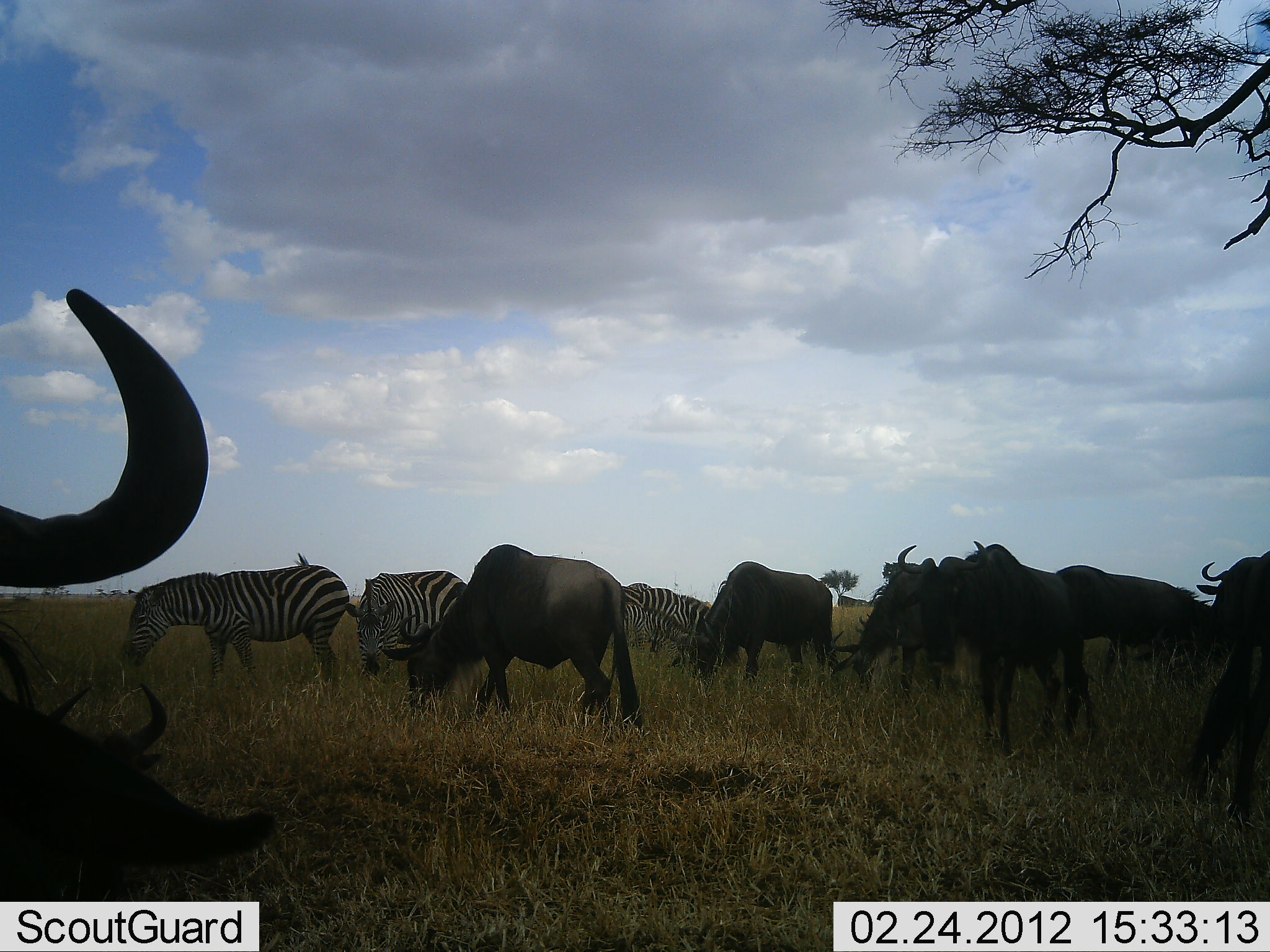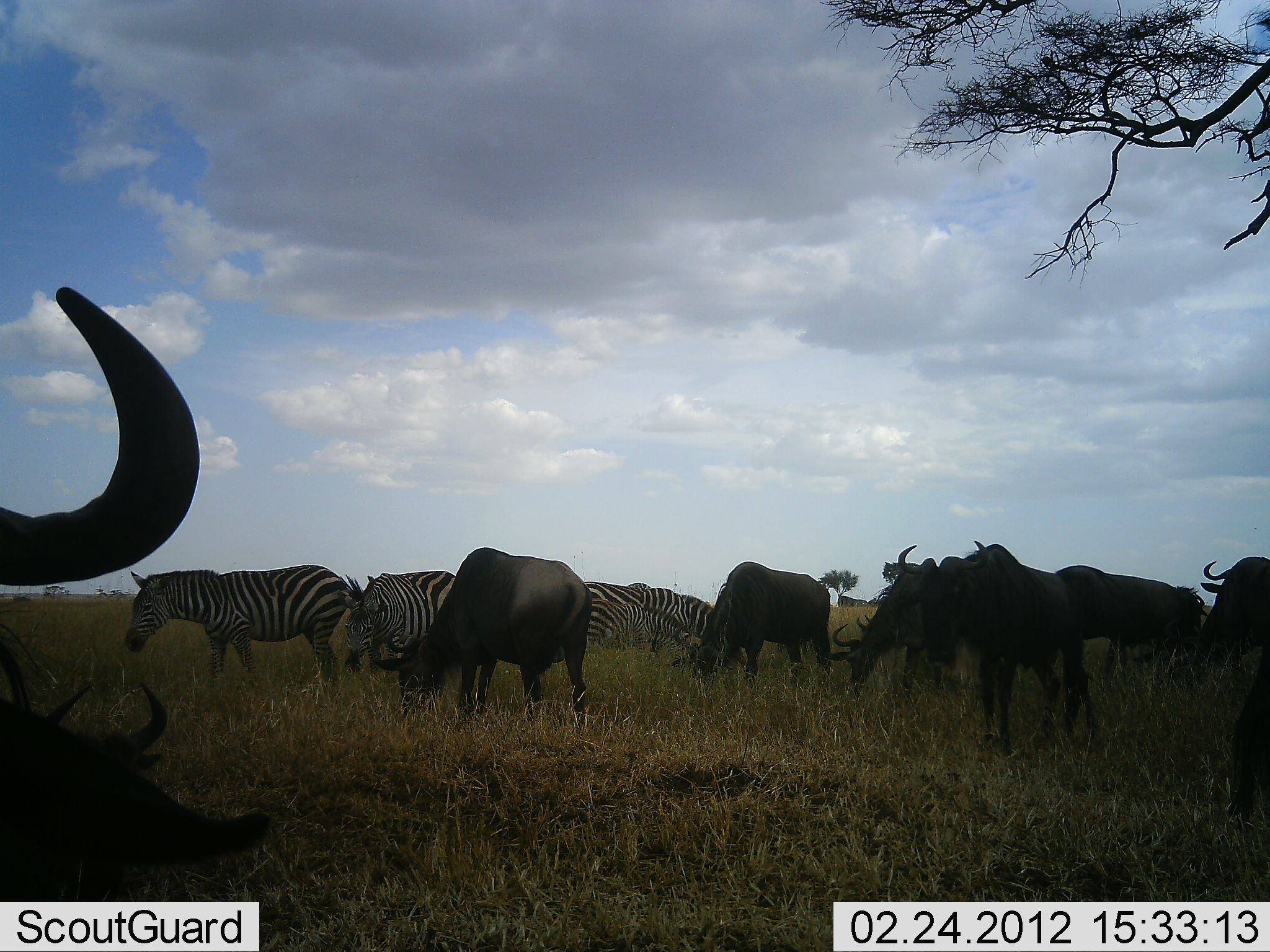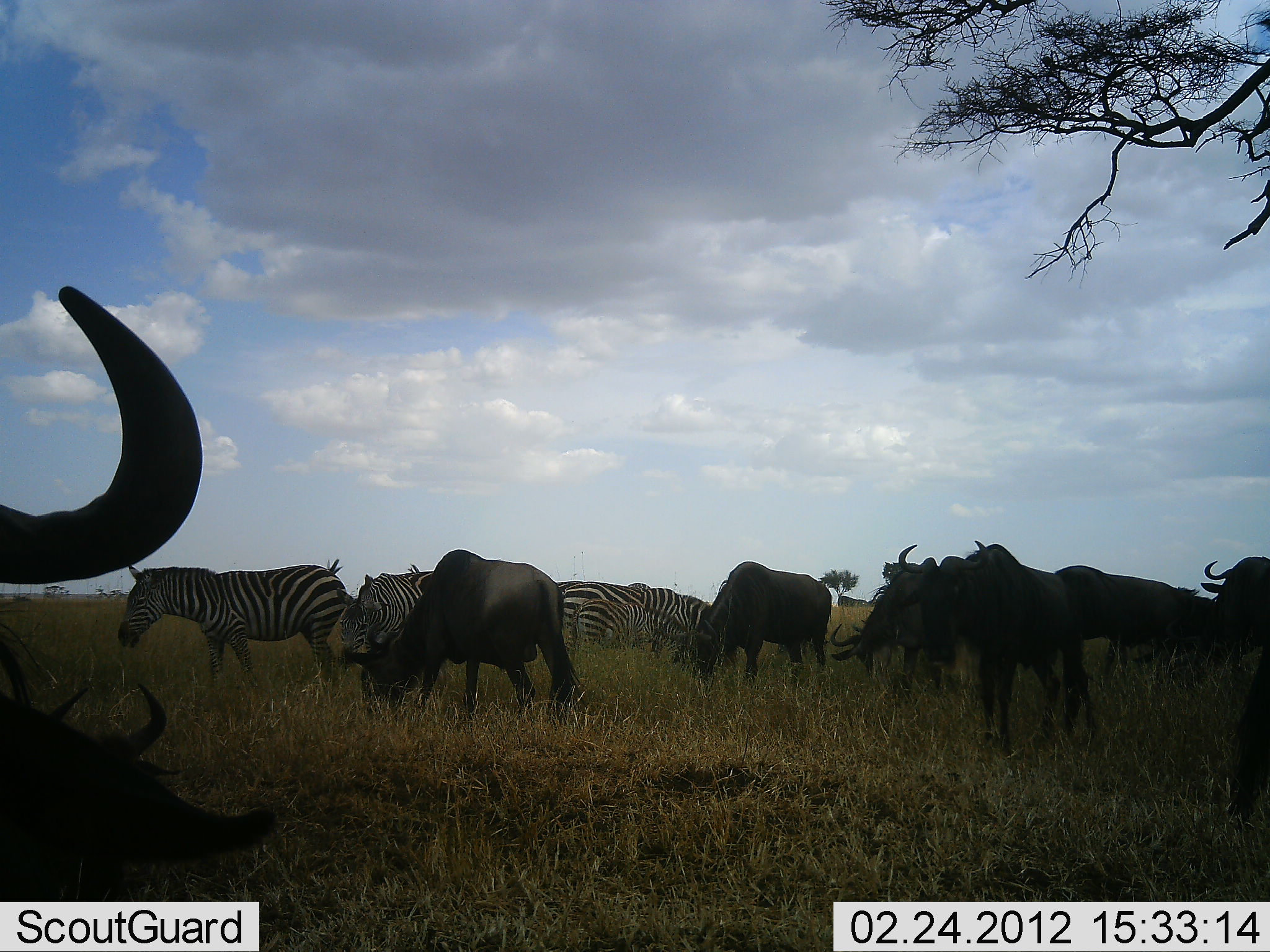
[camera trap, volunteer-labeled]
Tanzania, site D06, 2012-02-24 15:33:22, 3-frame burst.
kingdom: Animalia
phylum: Chordata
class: Mammalia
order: Artiodactyla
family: Bovidae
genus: Connochaetes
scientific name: Connochaetes taurinus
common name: blue wildebeest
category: wildebeest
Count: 7.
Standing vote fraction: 80%.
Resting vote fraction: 7%.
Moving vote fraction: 13%.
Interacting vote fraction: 0%.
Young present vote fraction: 0%.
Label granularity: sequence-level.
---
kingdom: Animalia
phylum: Chordata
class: Mammalia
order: Perissodactyla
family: Equidae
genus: Equus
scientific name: Equus quagga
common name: plains zebra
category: zebra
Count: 5.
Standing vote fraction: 65%.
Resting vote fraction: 0%.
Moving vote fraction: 10%.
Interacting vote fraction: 0%.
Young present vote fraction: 10%.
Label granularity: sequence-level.